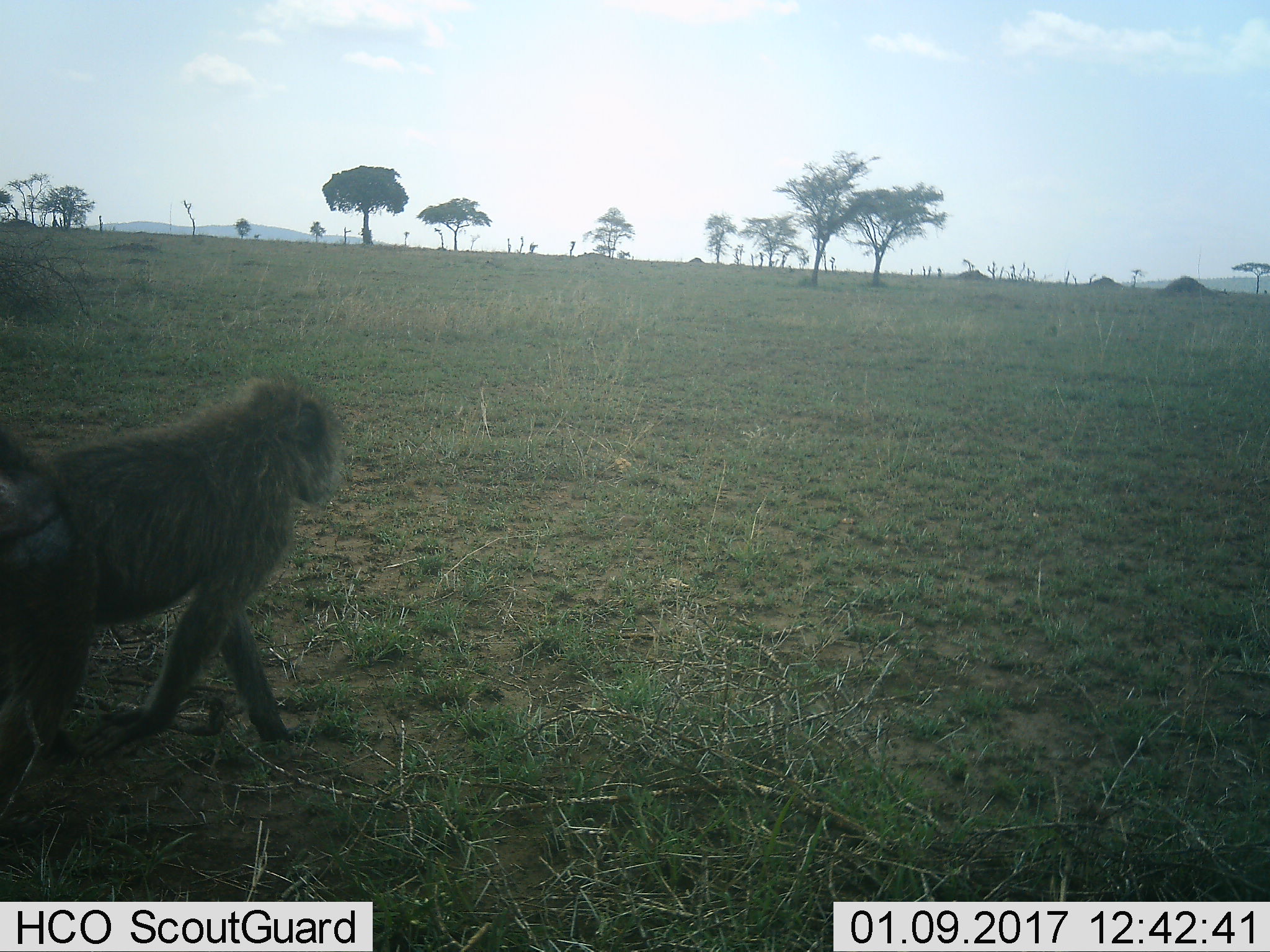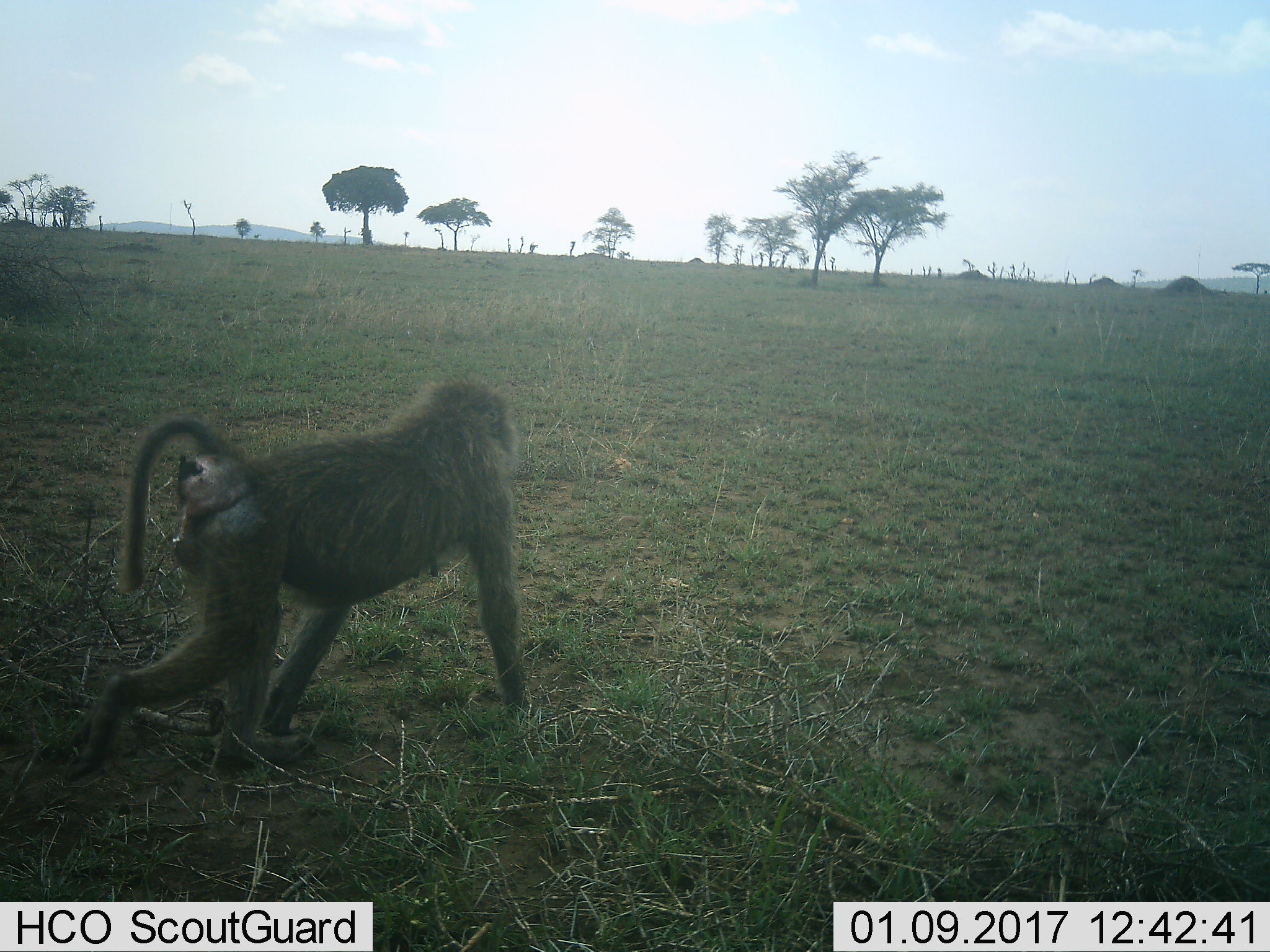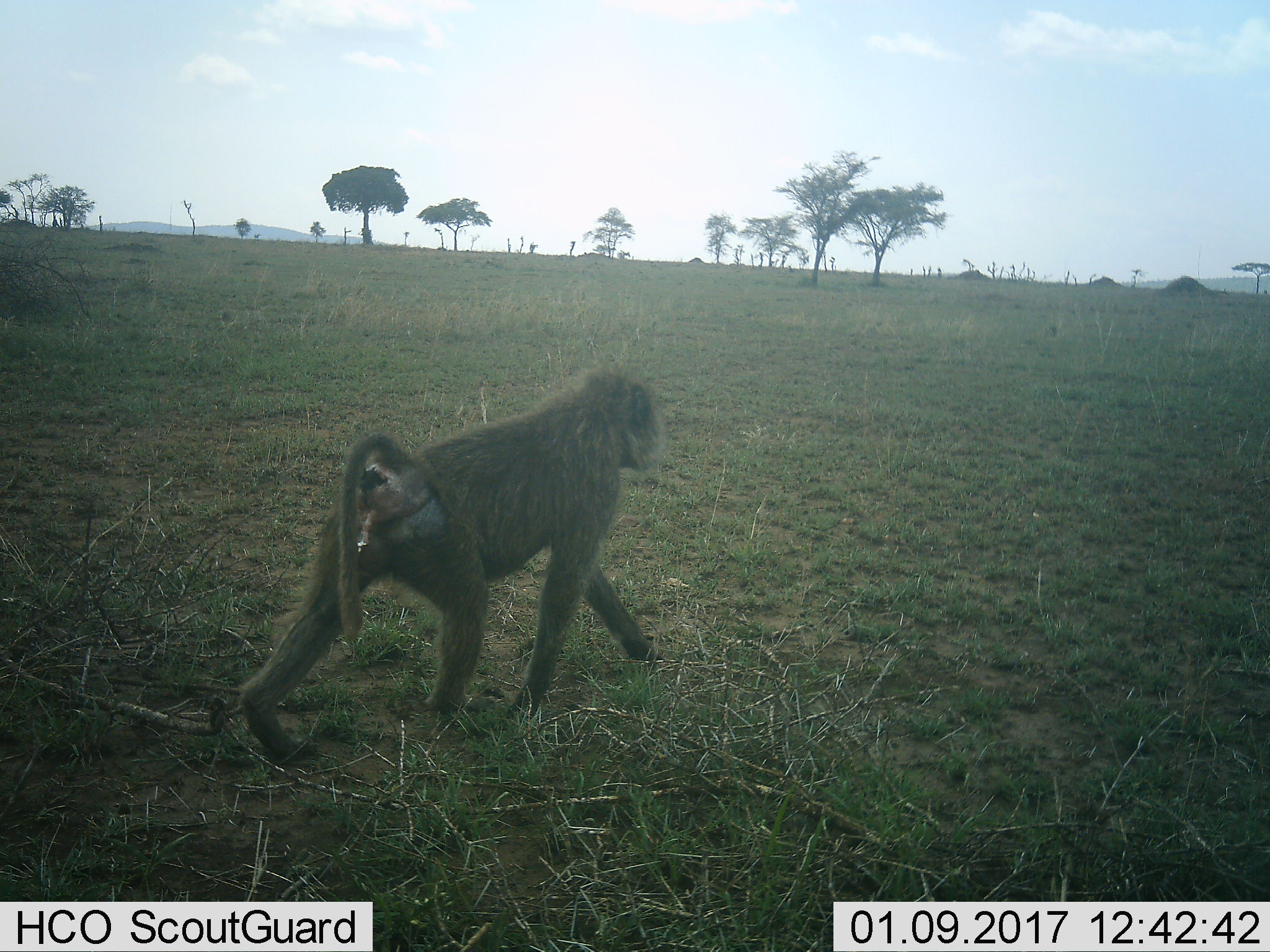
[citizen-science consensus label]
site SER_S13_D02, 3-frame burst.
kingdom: Animalia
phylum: Chordata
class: Mammalia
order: Primates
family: Cercopithecidae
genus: Papio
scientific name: Papio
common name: baboon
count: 1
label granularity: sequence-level